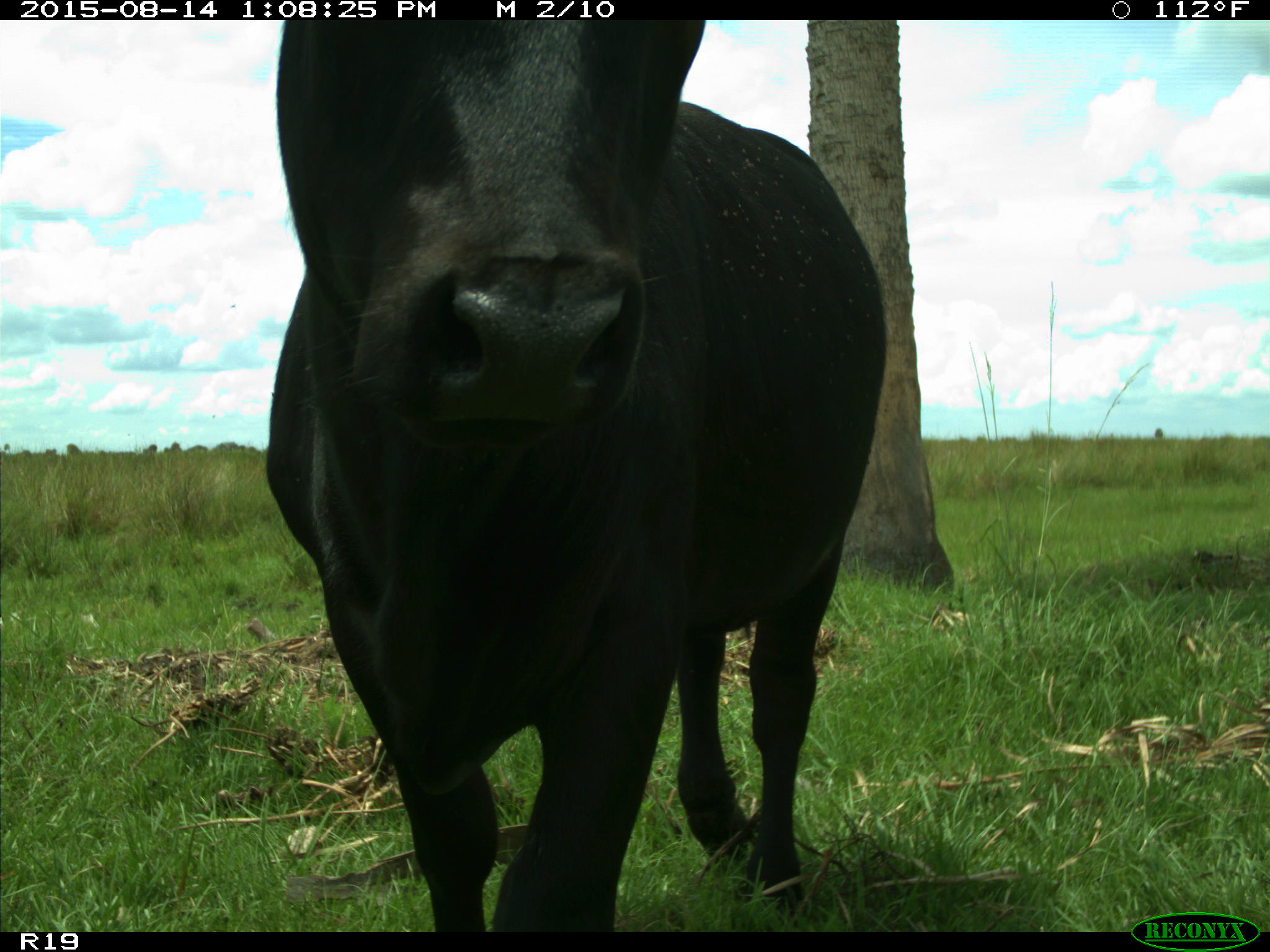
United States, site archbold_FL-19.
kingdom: Animalia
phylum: Chordata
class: Mammalia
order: Artiodactyla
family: Bovidae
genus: Bos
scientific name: Bos taurus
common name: domestic cow